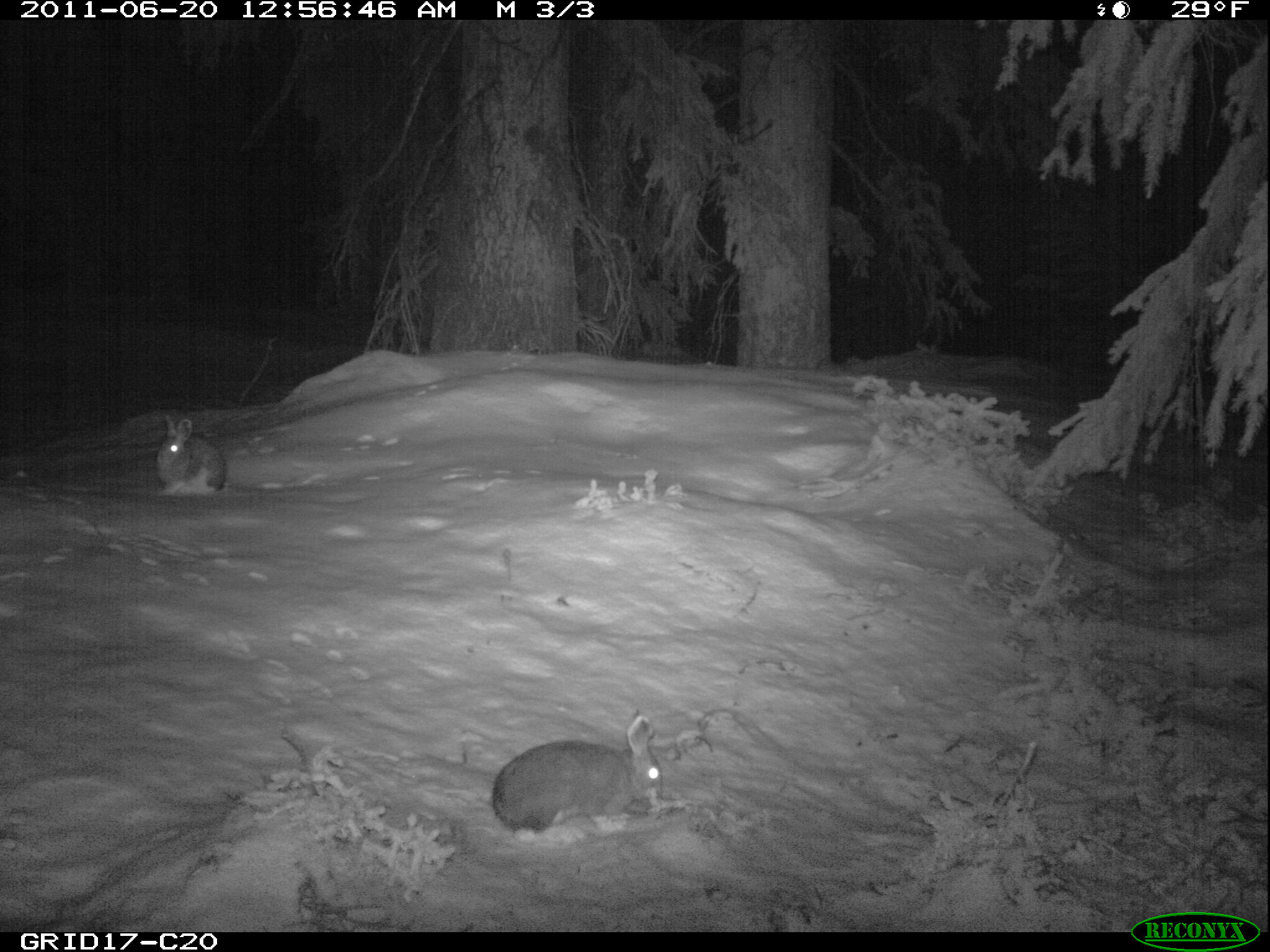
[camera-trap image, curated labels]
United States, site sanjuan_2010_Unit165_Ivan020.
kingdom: Animalia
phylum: Chordata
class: Mammalia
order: Lagomorpha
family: Leporidae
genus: Lepus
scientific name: Lepus americanus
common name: snowshoe hare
Lepus americanus (snowshoe hare).